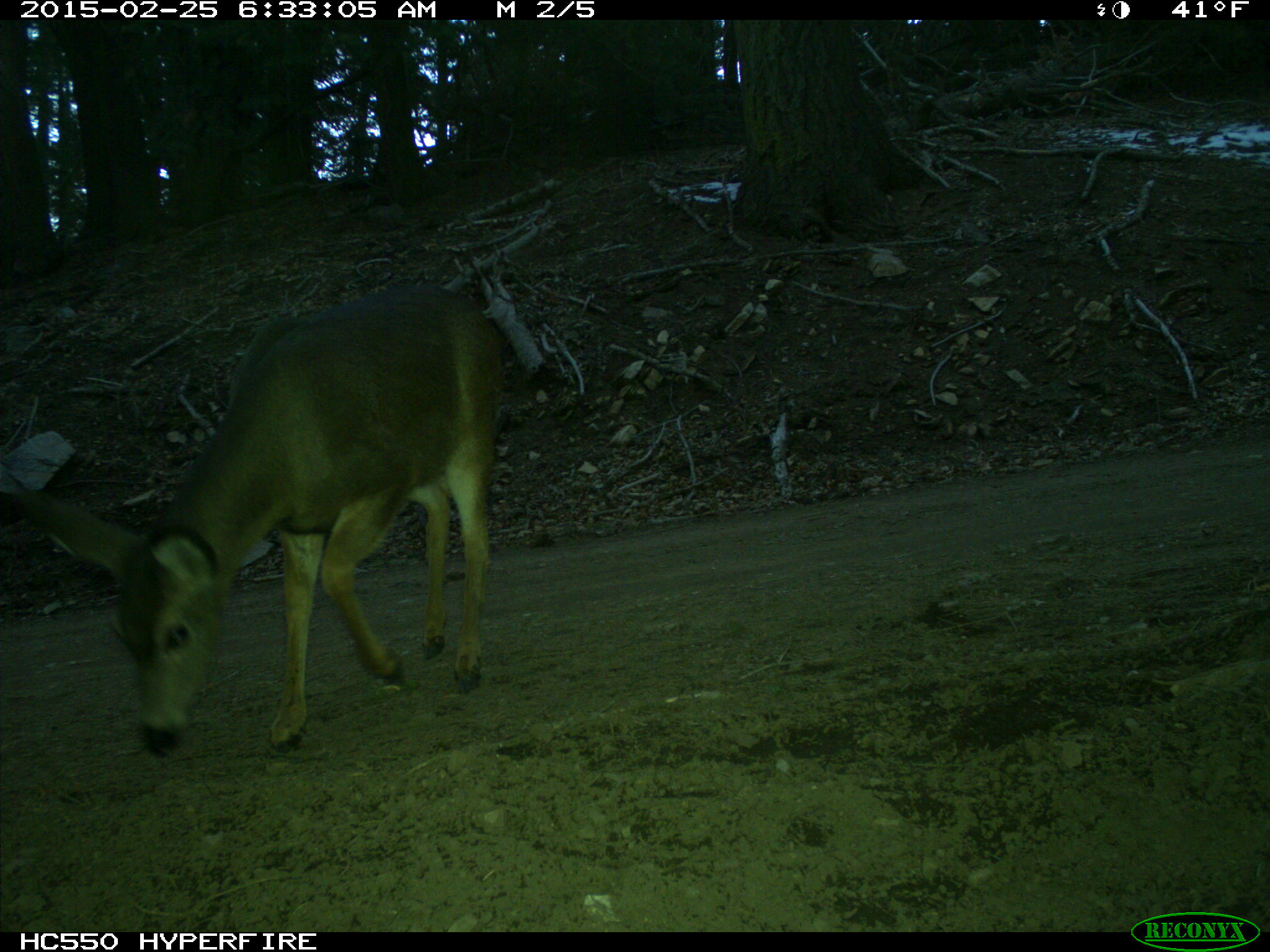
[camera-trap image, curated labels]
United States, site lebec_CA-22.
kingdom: Animalia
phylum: Chordata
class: Mammalia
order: Artiodactyla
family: Cervidae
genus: Odocoileus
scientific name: Odocoileus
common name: deer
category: unidentified deer